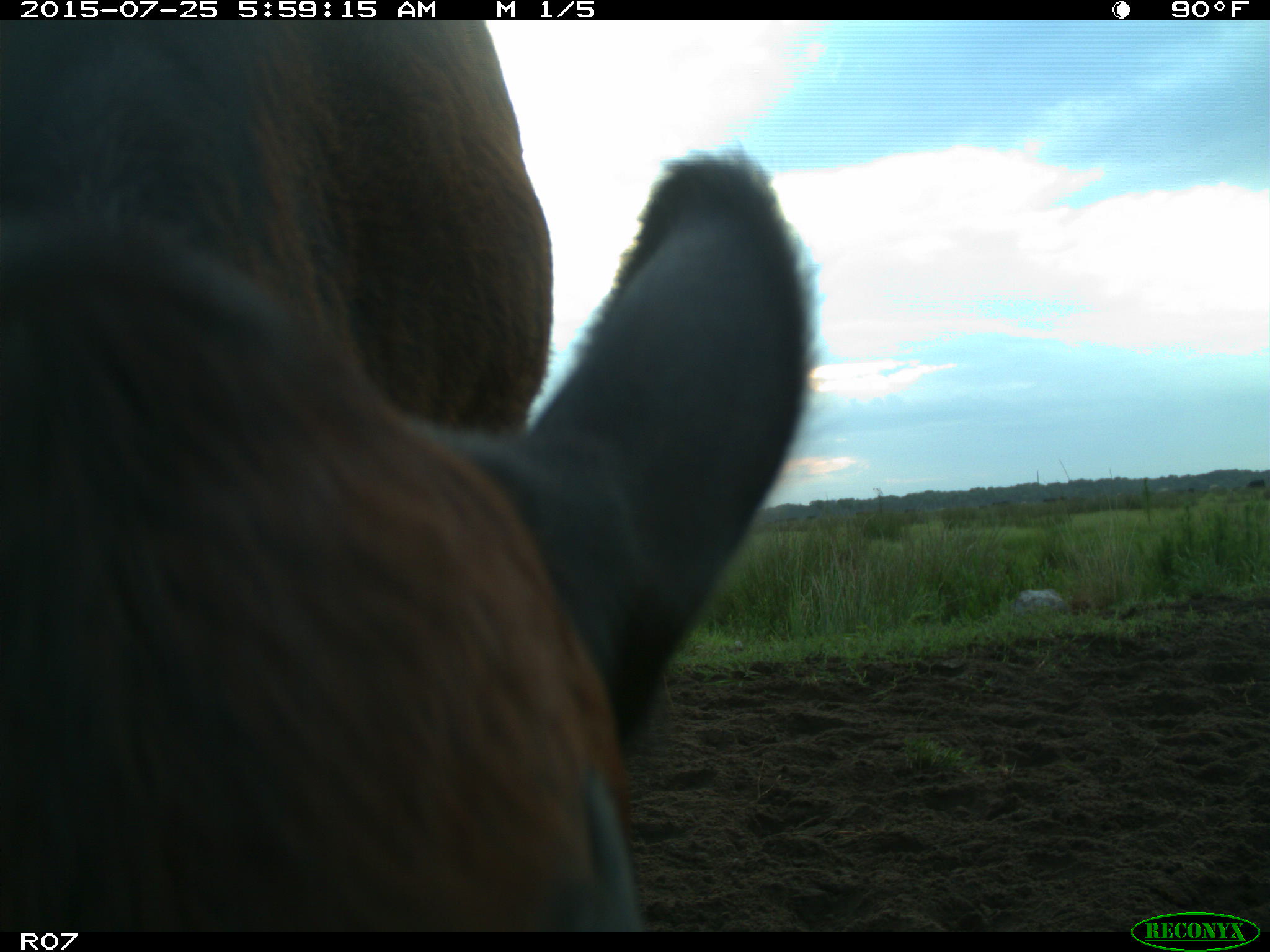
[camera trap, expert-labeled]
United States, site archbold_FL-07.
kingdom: Animalia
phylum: Chordata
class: Mammalia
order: Artiodactyla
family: Bovidae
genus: Bos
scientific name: Bos taurus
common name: domestic cow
Bos taurus (domestic cow).